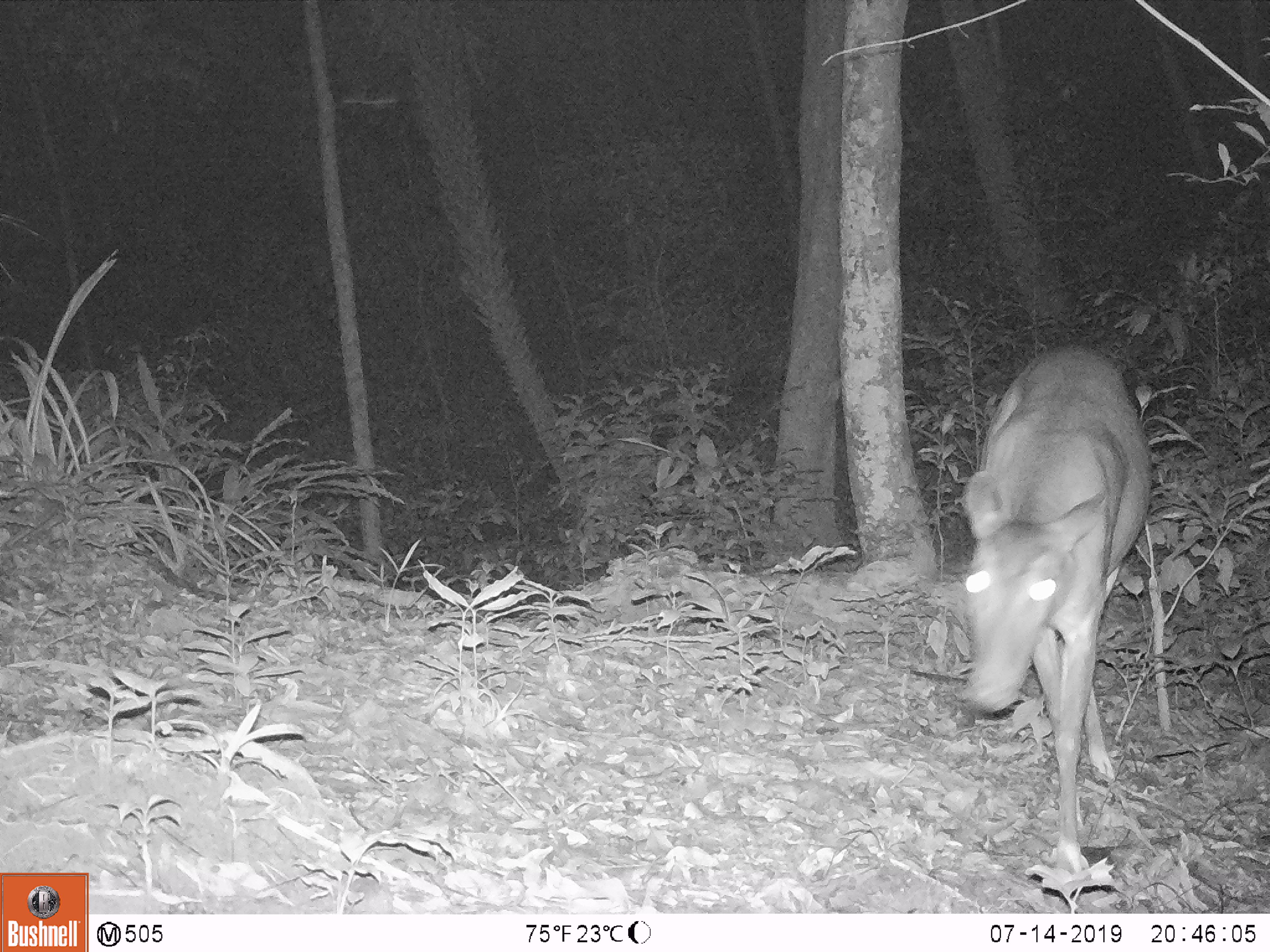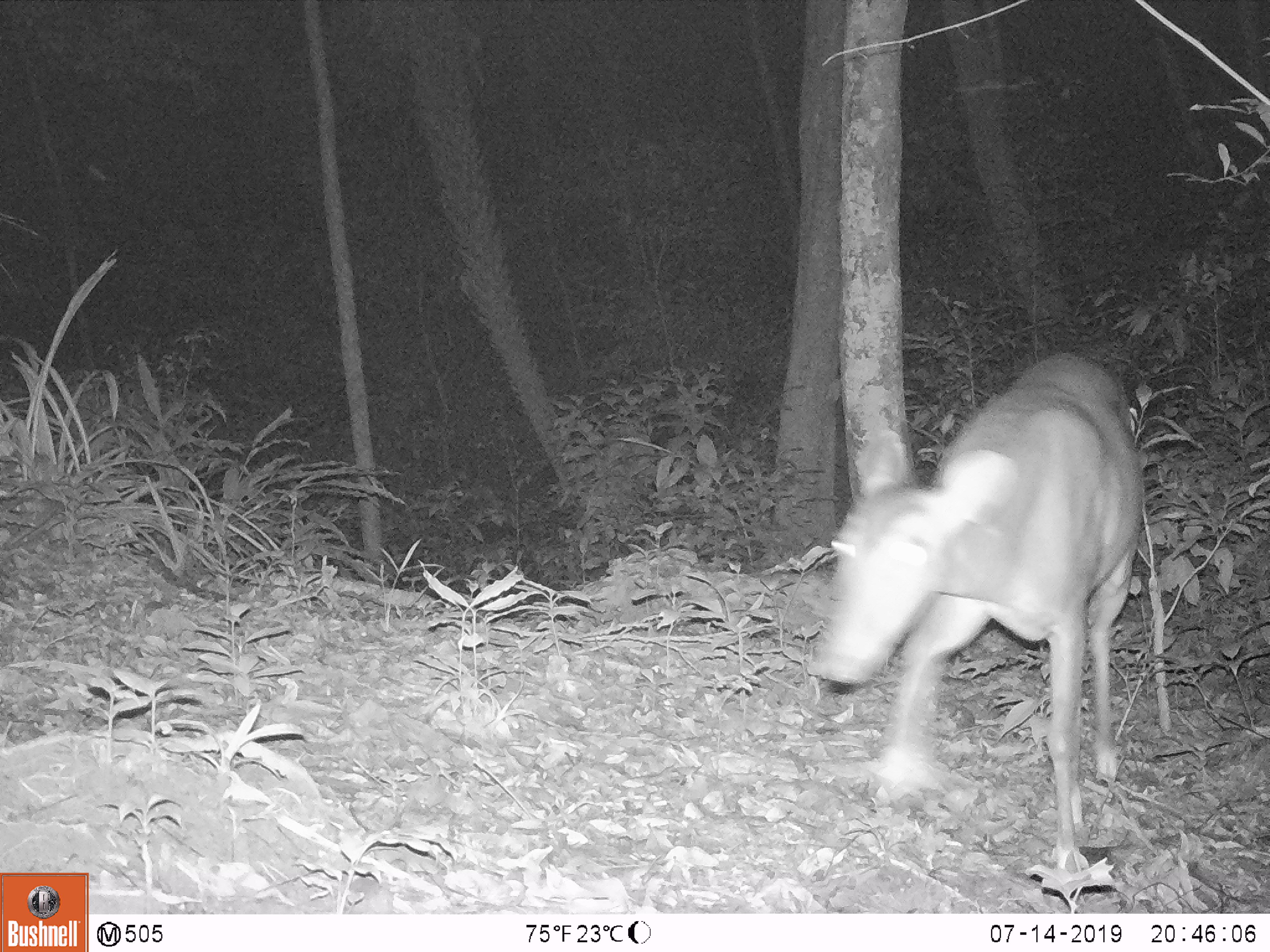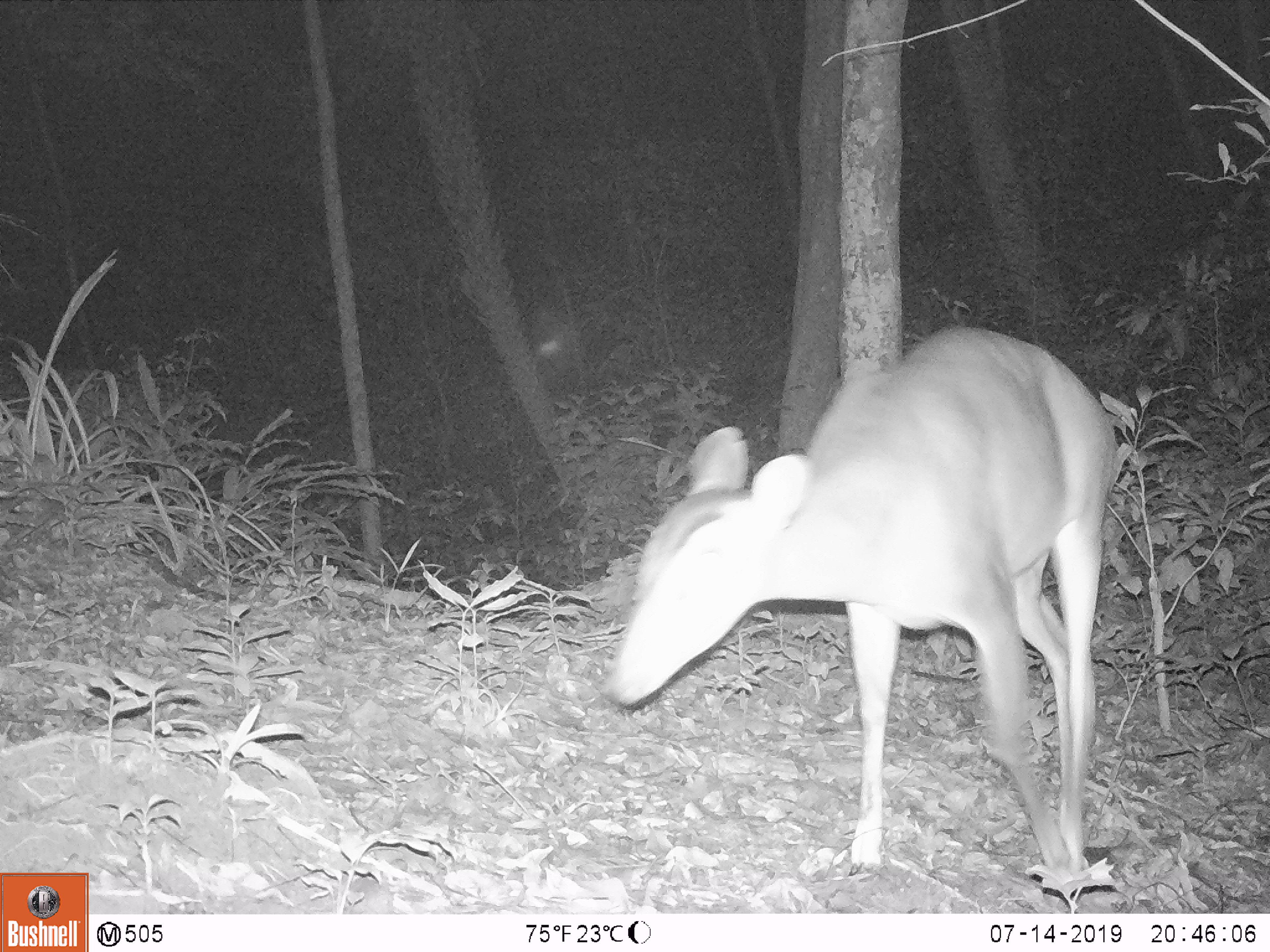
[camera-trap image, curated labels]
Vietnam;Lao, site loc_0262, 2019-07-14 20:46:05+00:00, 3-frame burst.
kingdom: Animalia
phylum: Chordata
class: Mammalia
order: Artiodactyla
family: Cervidae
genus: Muntiacus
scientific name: Muntiacus vuquangensis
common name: large-antlered muntjac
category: large antlered muntjac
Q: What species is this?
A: Large antlered muntjac (large-antlered muntjac) (Muntiacus vuquangensis).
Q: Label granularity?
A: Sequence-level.